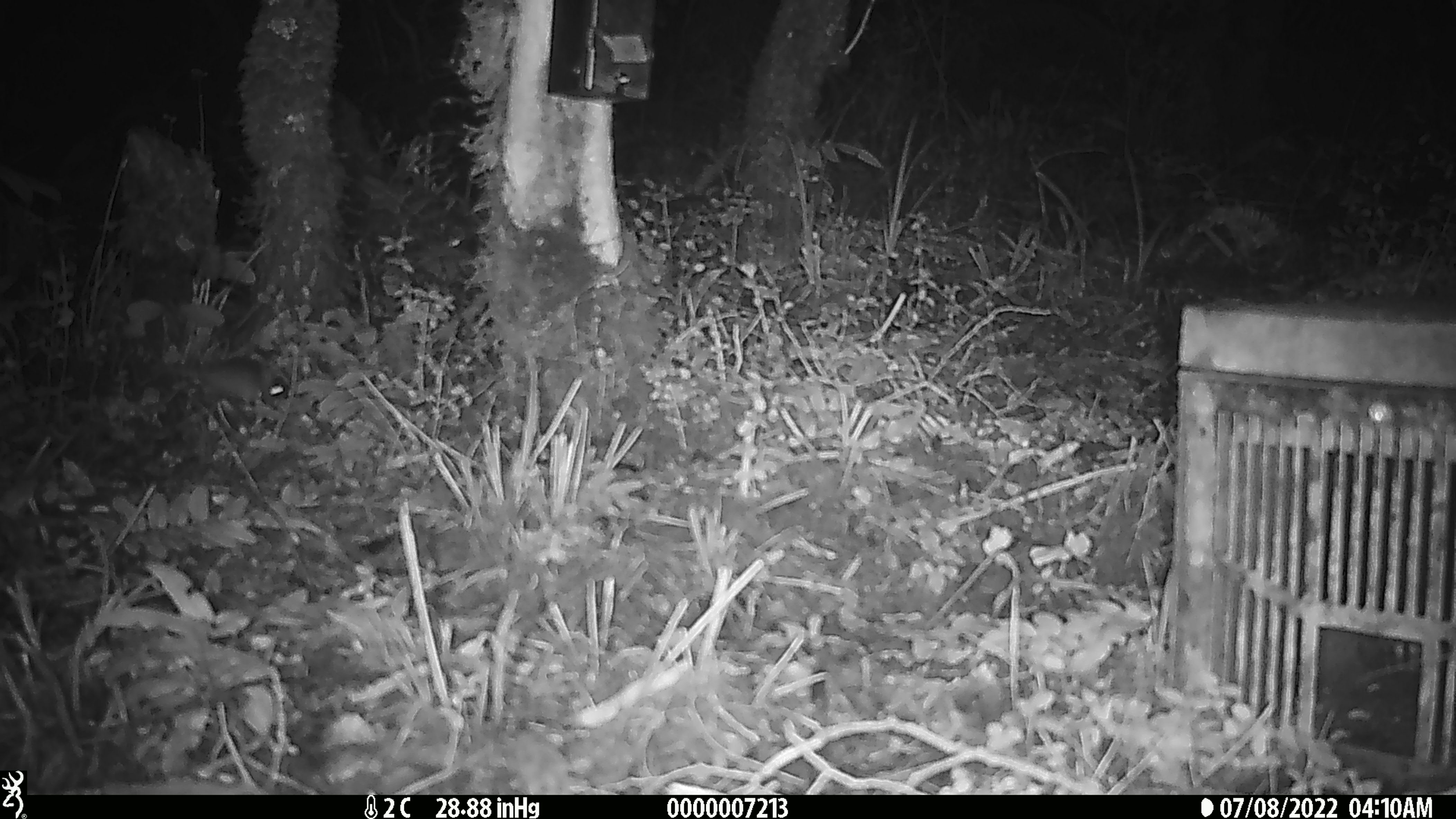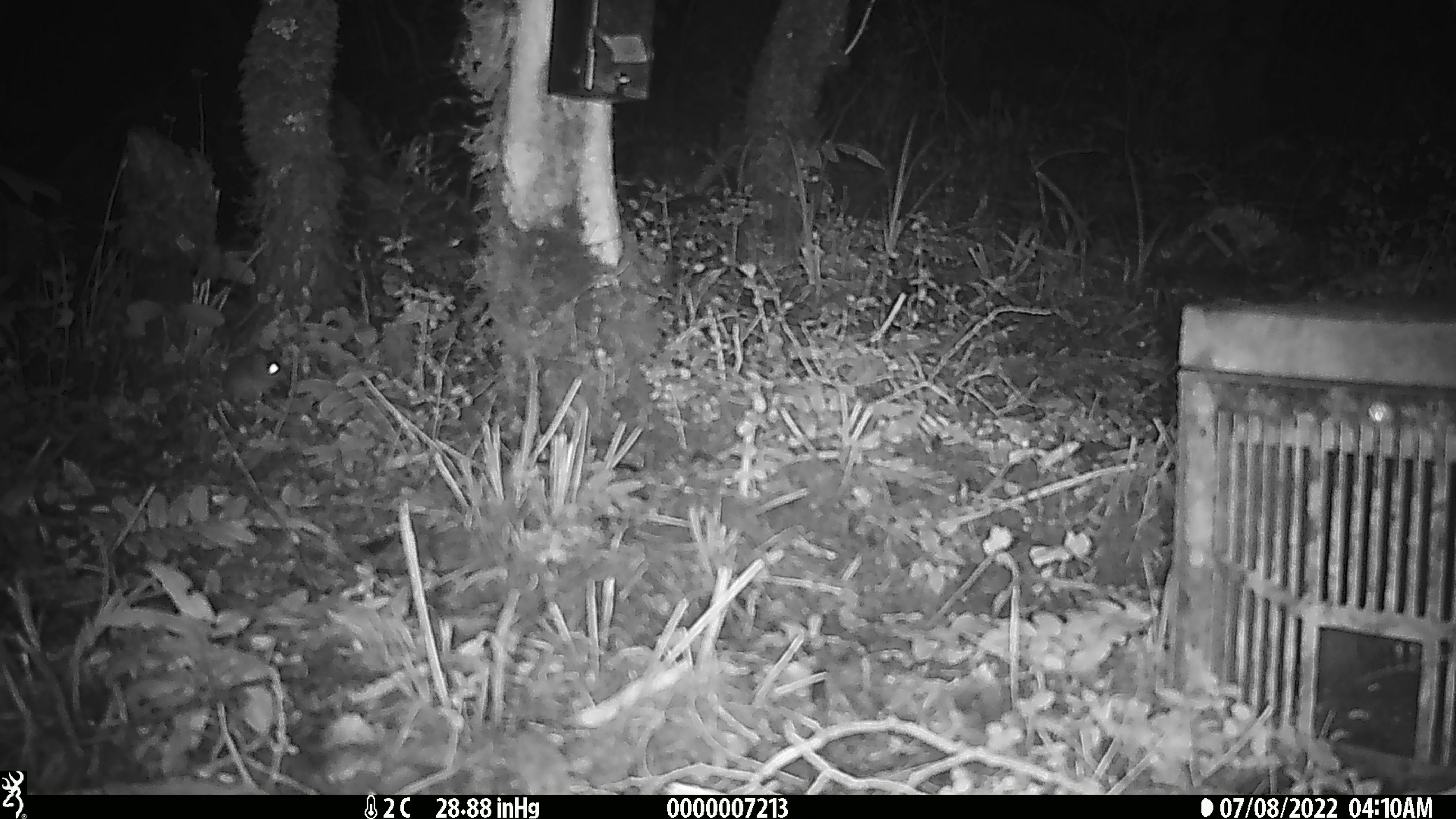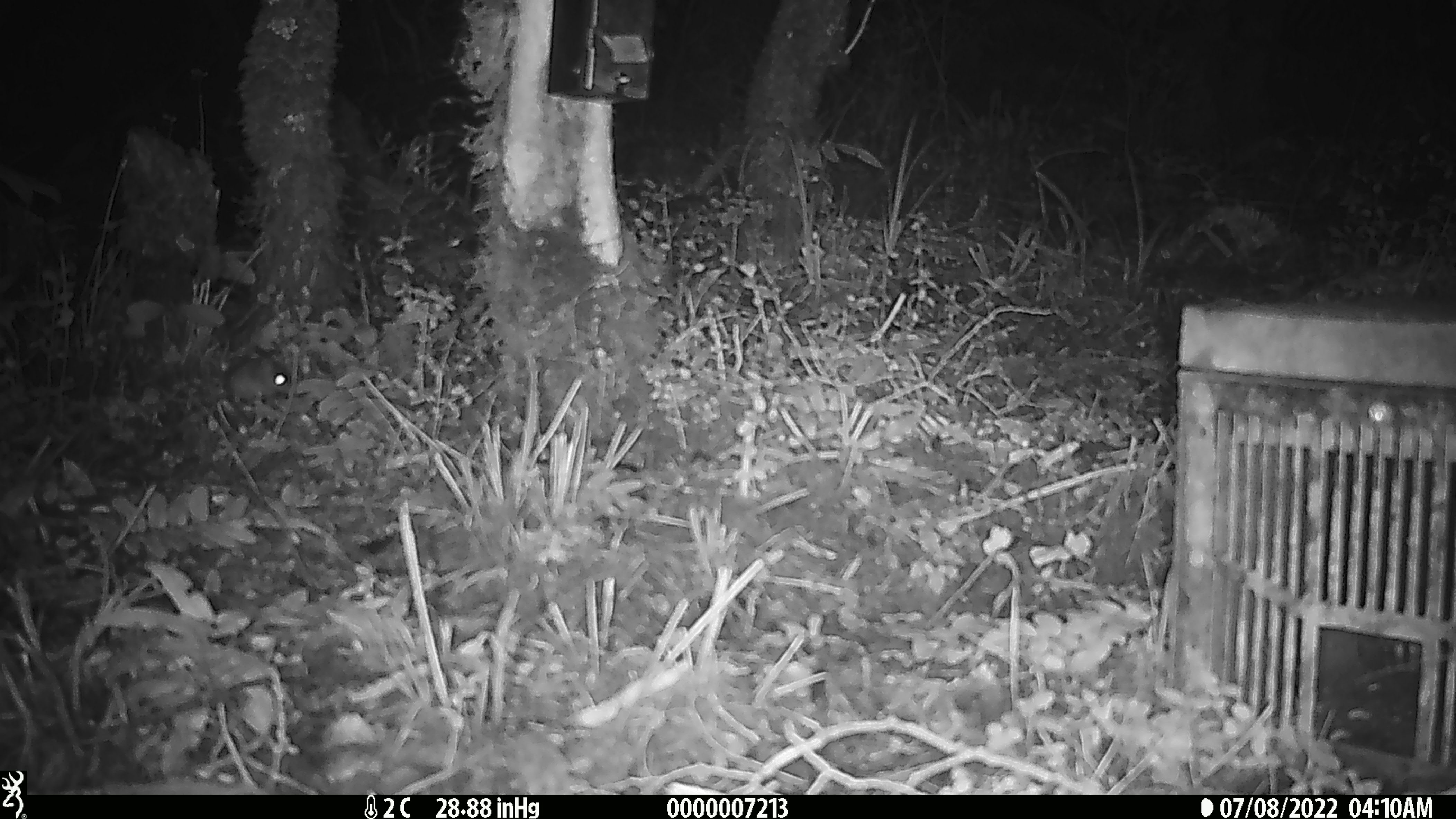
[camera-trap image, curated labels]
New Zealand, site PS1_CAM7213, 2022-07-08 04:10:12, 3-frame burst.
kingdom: Animalia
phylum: Chordata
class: Mammalia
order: Rodentia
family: Muridae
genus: Mus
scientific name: Mus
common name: mouse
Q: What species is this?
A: Mouse (Mus).